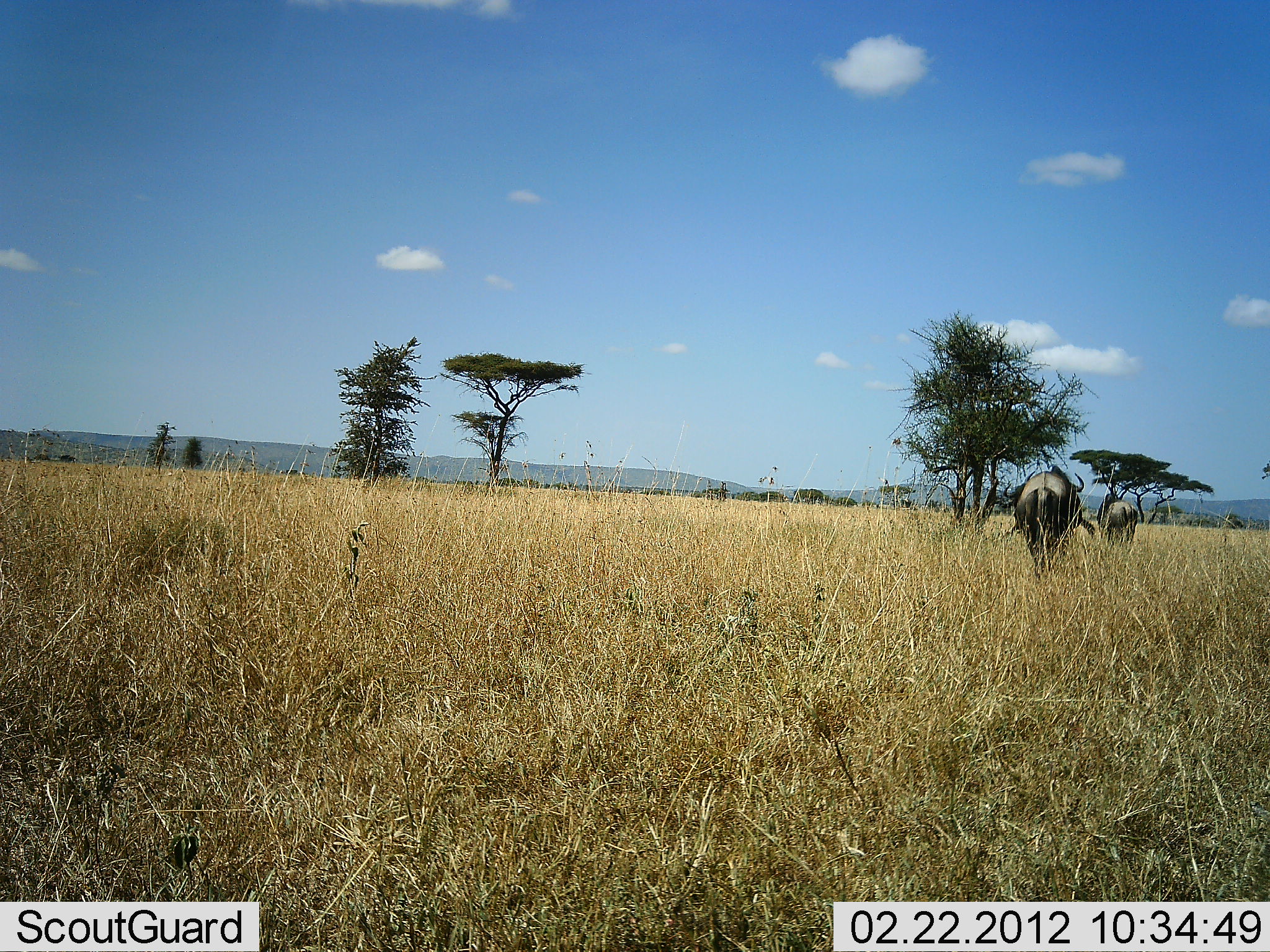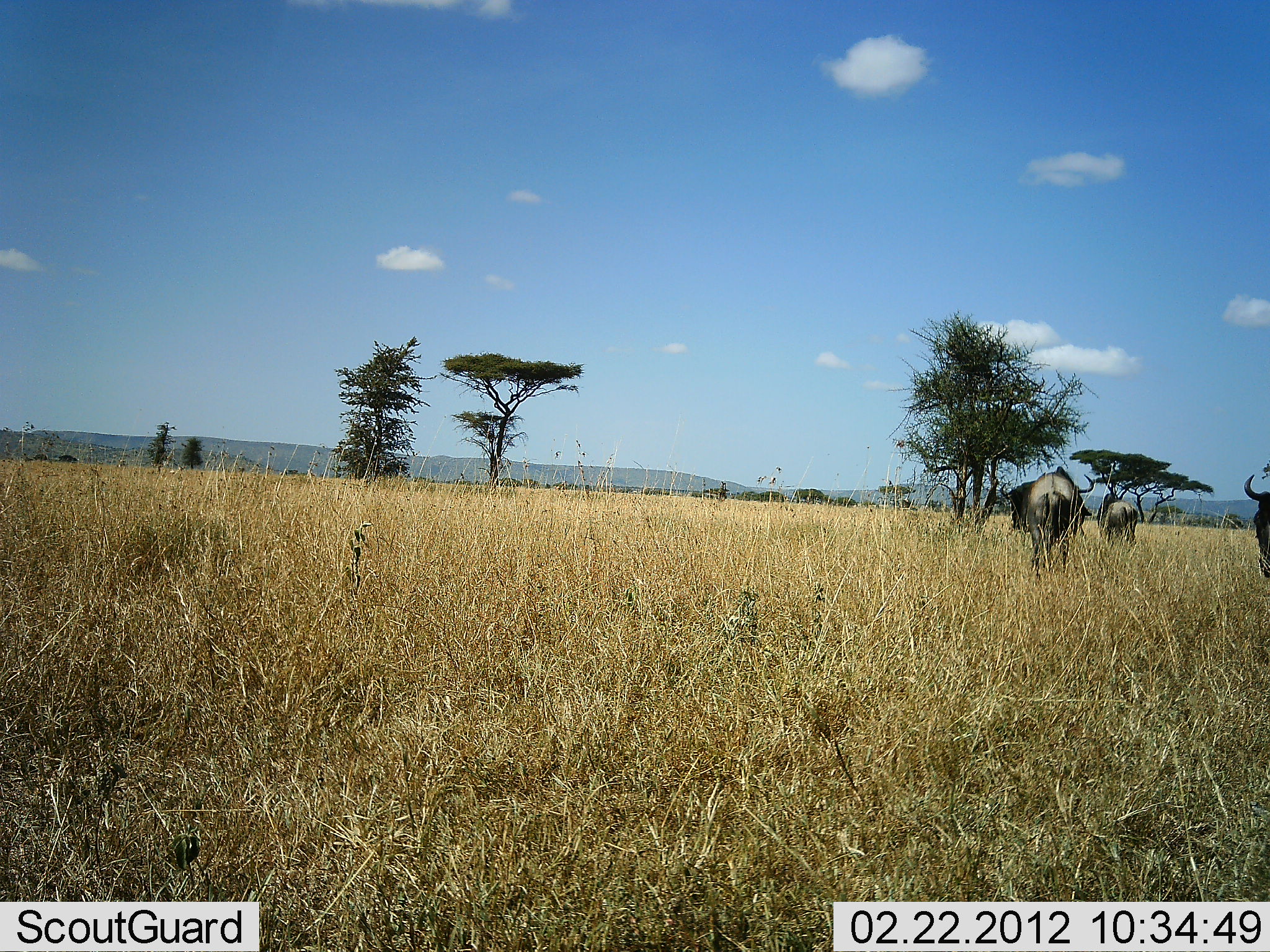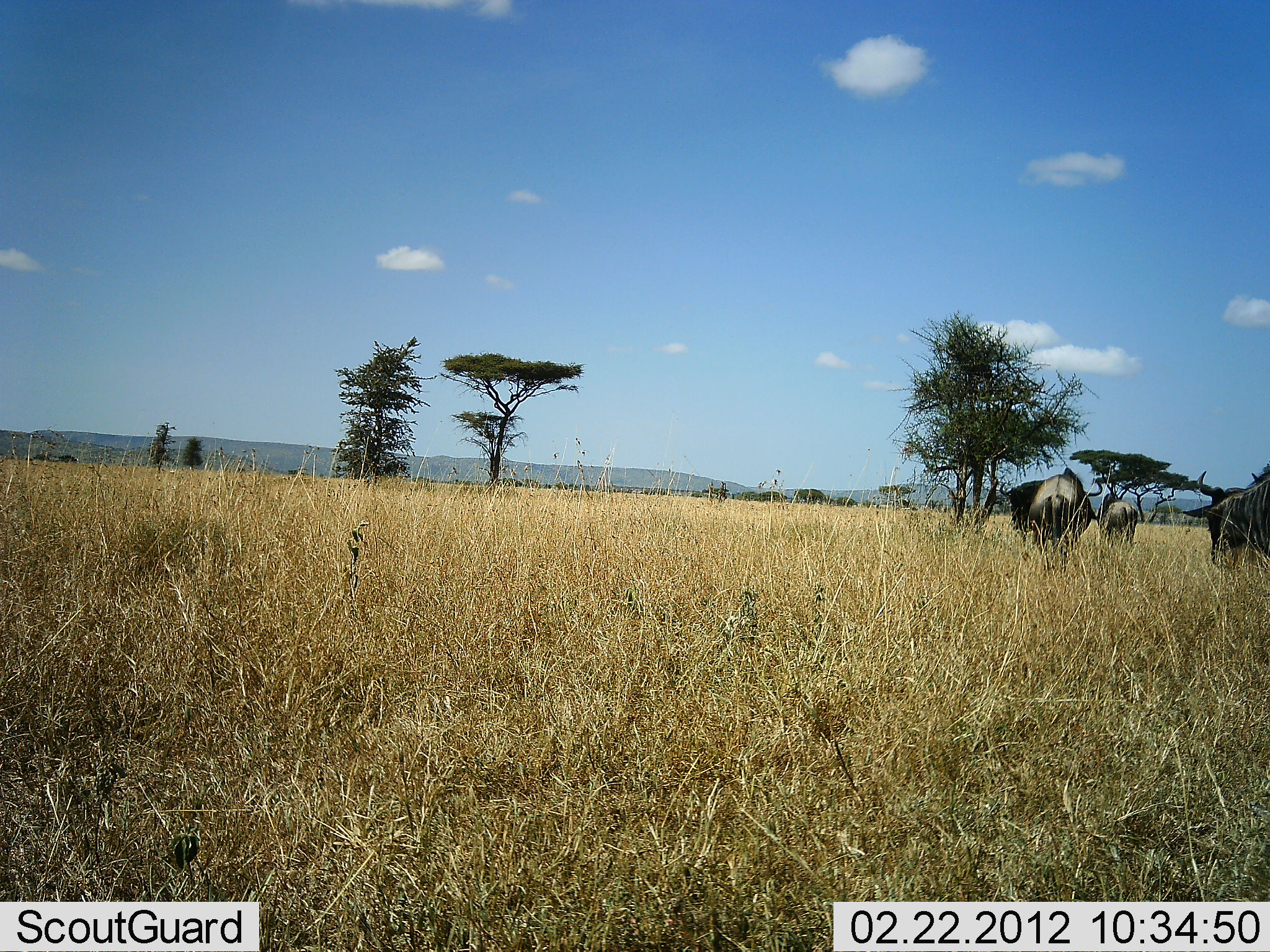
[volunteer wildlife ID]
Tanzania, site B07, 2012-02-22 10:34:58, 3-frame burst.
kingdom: Animalia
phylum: Chordata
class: Mammalia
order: Artiodactyla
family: Bovidae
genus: Connochaetes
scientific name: Connochaetes taurinus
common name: blue wildebeest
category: wildebeest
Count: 3.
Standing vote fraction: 53%.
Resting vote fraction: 0%.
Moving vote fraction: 67%.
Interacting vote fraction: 0%.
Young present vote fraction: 0%.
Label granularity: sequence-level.